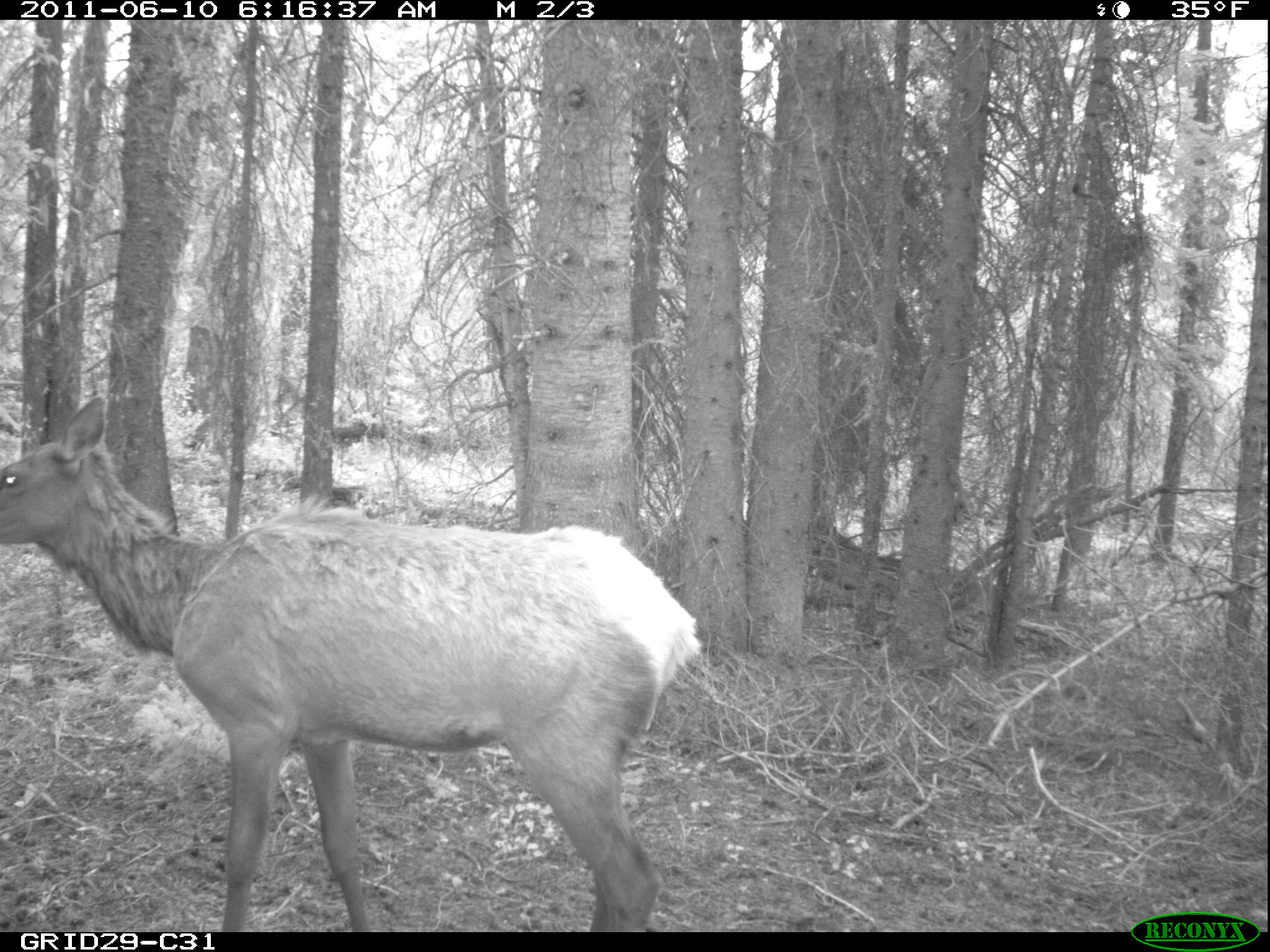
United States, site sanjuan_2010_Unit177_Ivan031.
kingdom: Animalia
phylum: Chordata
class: Mammalia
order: Artiodactyla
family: Cervidae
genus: Cervus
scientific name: Cervus elaphus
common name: red deer